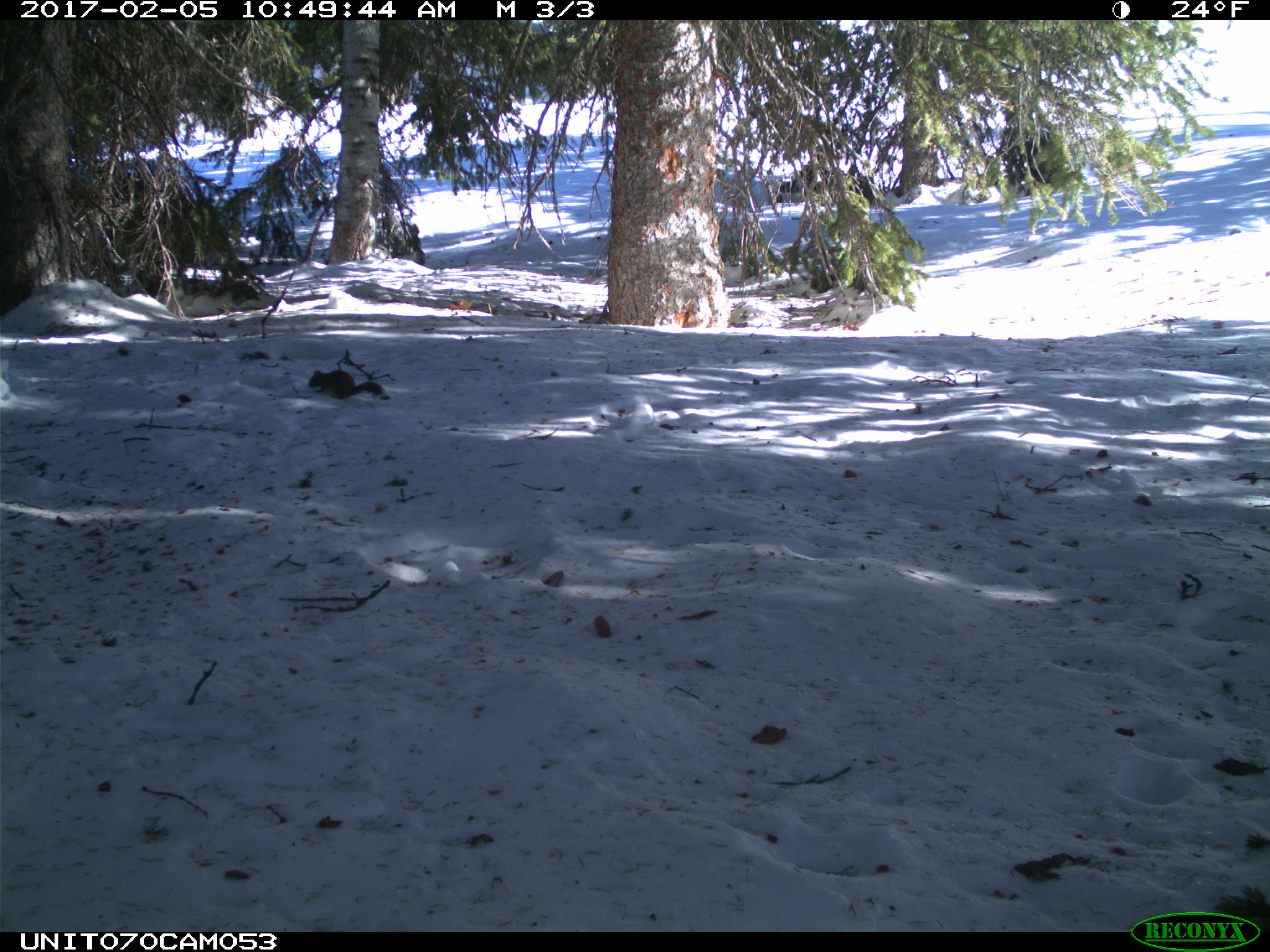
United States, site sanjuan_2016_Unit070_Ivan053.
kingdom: Animalia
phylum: Chordata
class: Mammalia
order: Rodentia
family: Sciuridae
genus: Tamiasciurus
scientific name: Tamiasciurus hudsonicus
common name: american red squirrel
Tamiasciurus hudsonicus (american red squirrel).